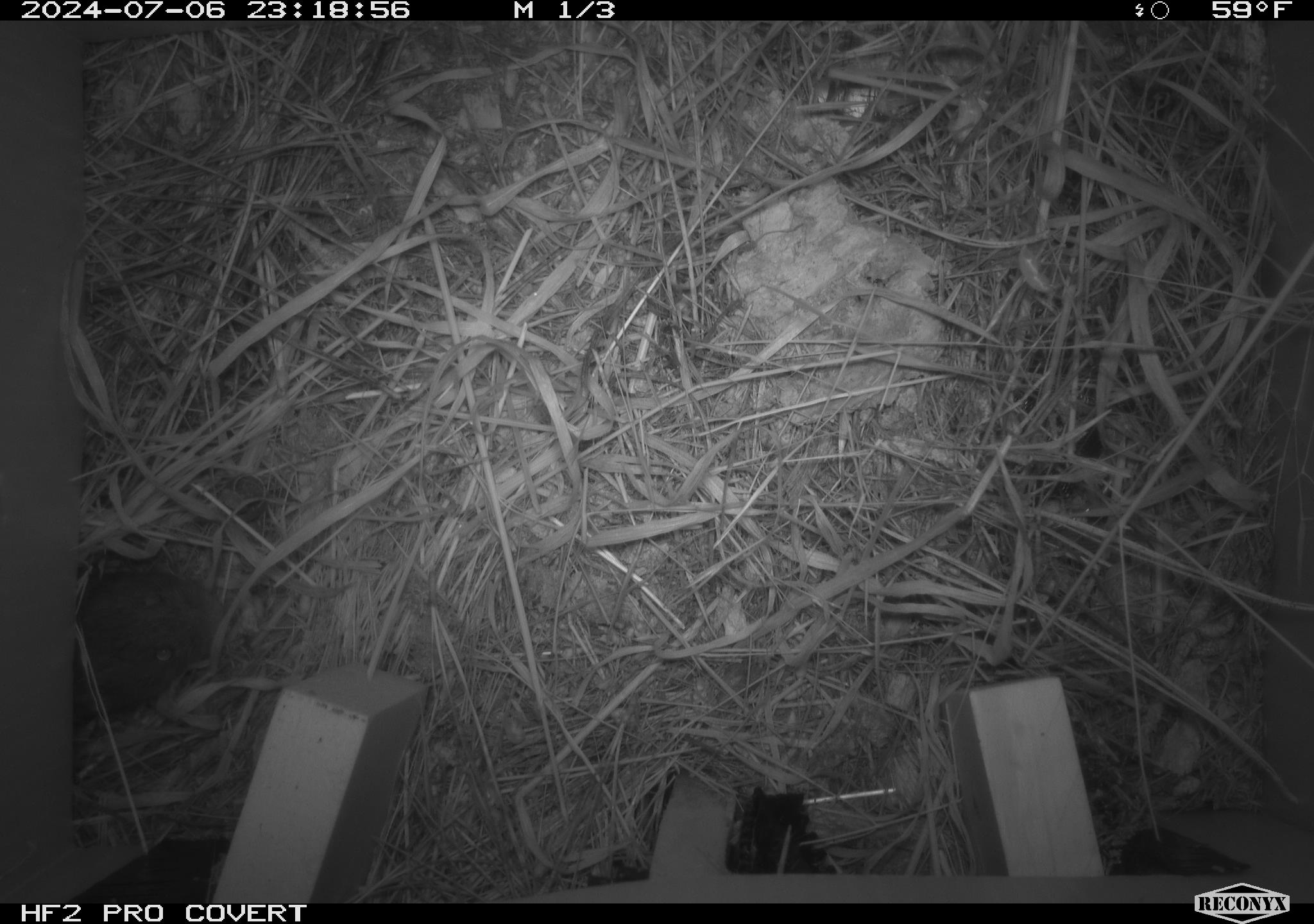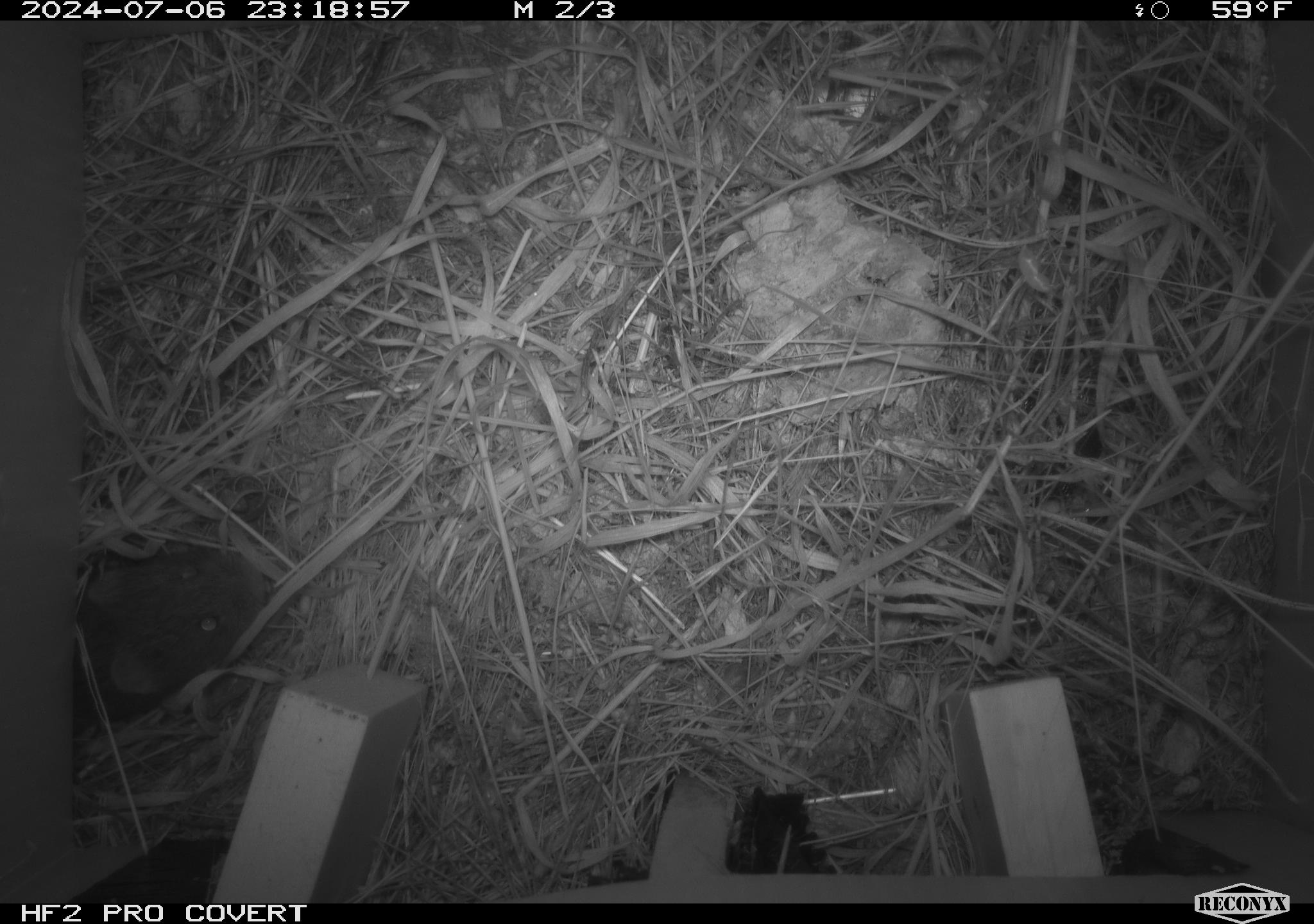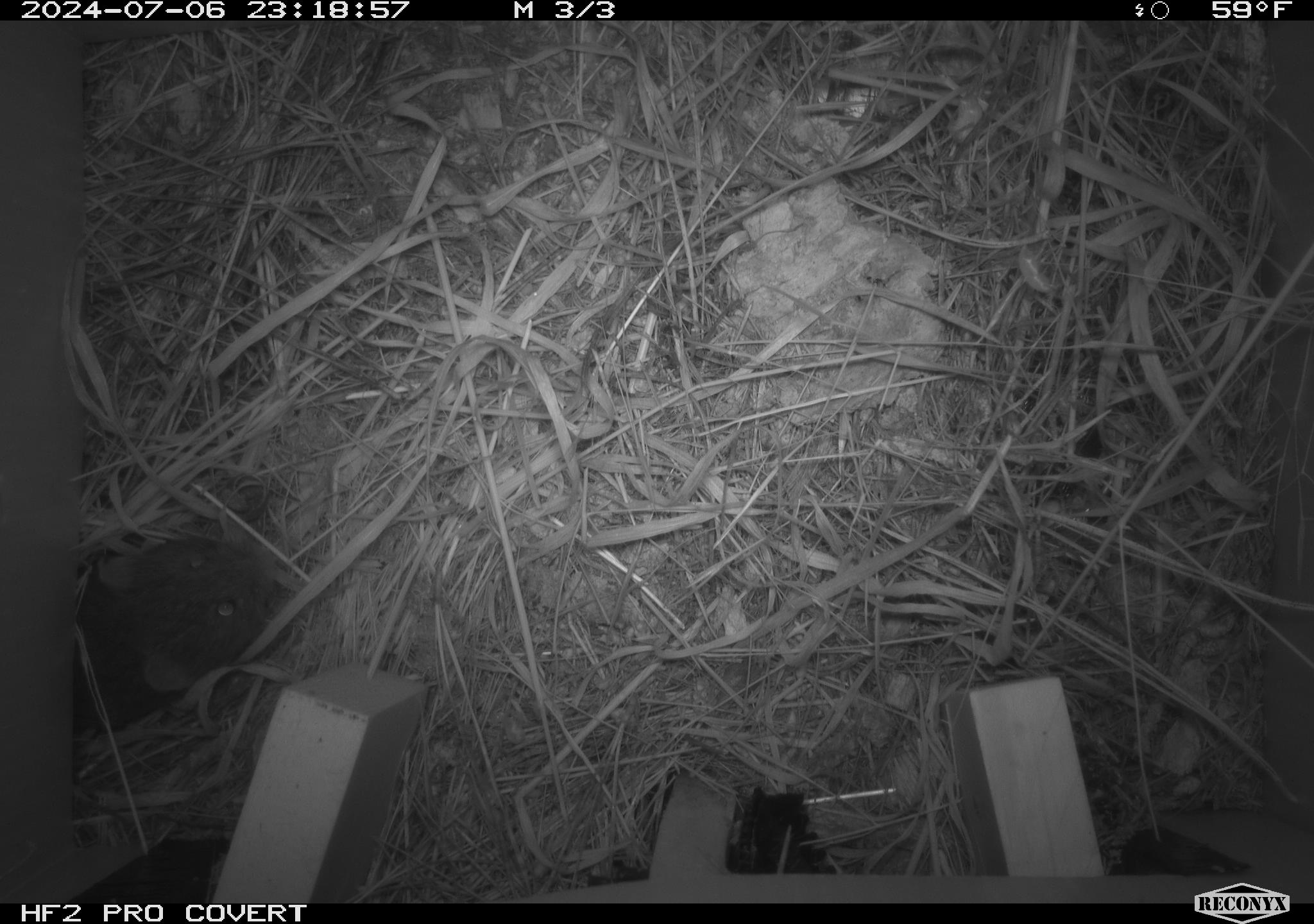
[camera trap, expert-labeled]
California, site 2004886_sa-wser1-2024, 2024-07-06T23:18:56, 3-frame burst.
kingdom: Animalia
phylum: Chordata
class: Mammalia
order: Rodentia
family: Cricetidae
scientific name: Arvicolinae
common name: voles, lemmings, and muskrats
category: arvicolinae subfamily